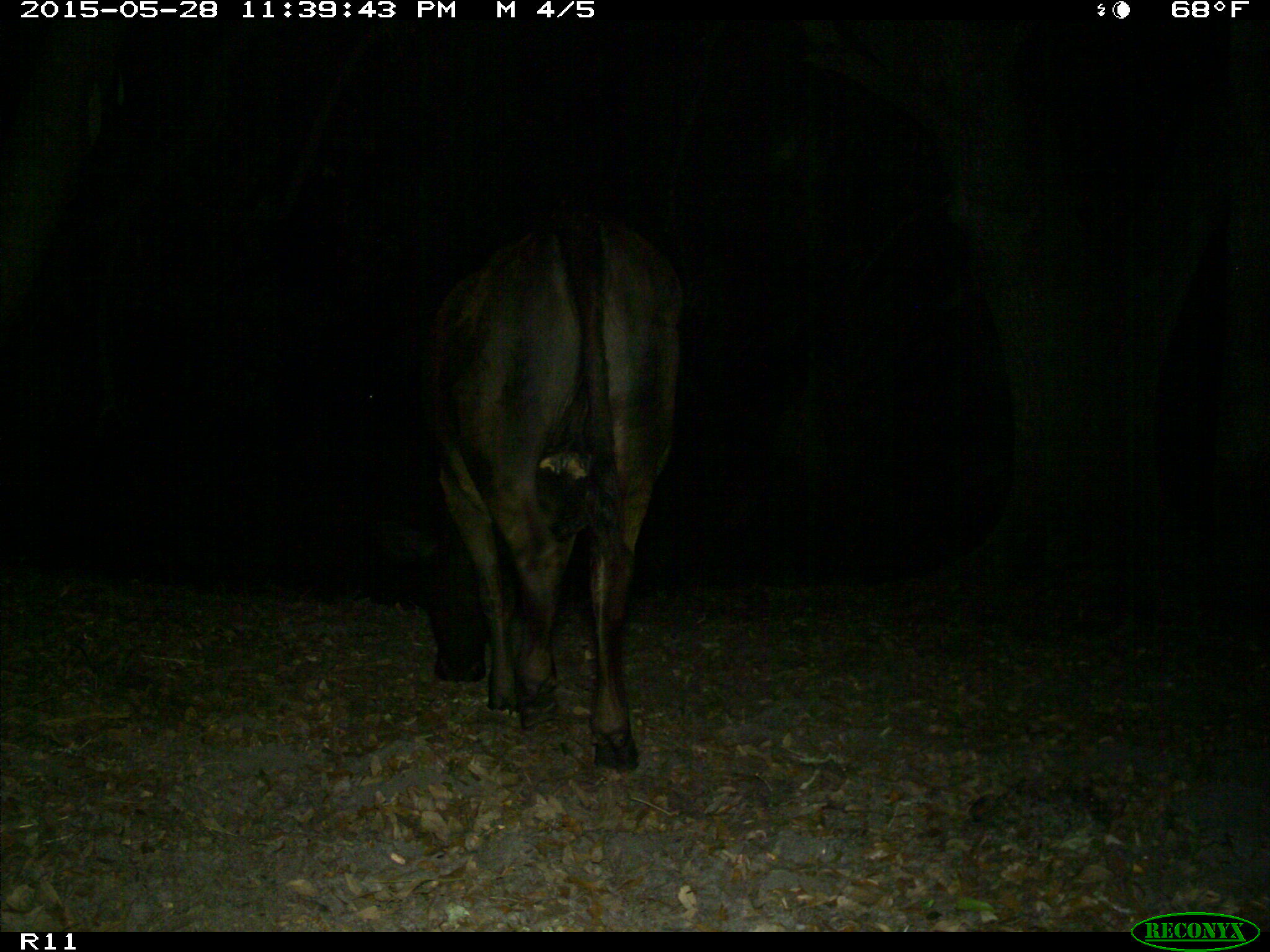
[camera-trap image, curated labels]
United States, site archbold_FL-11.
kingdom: Animalia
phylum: Chordata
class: Mammalia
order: Artiodactyla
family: Bovidae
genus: Bos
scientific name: Bos taurus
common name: domestic cow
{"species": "Bos taurus (domestic cow)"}